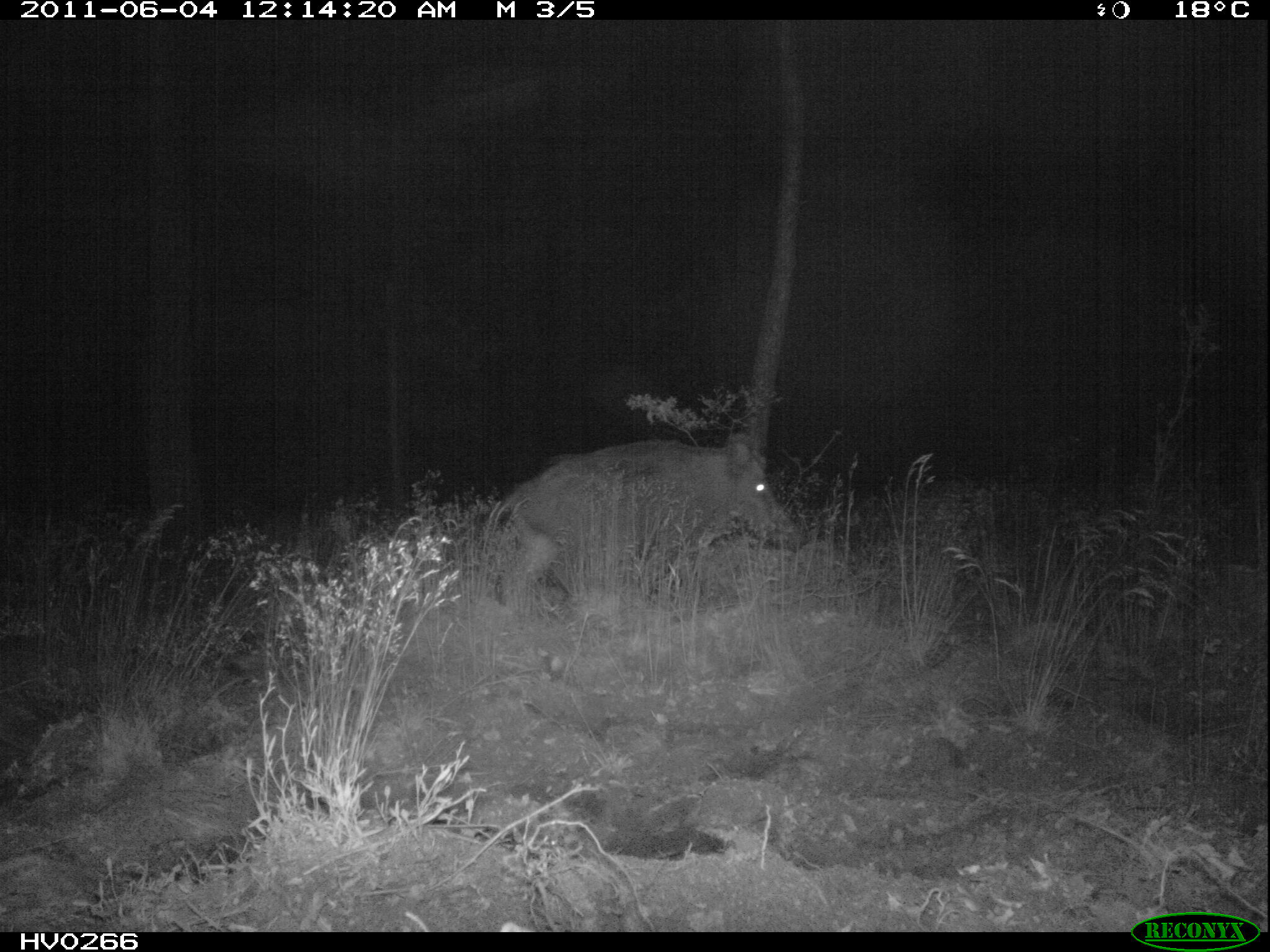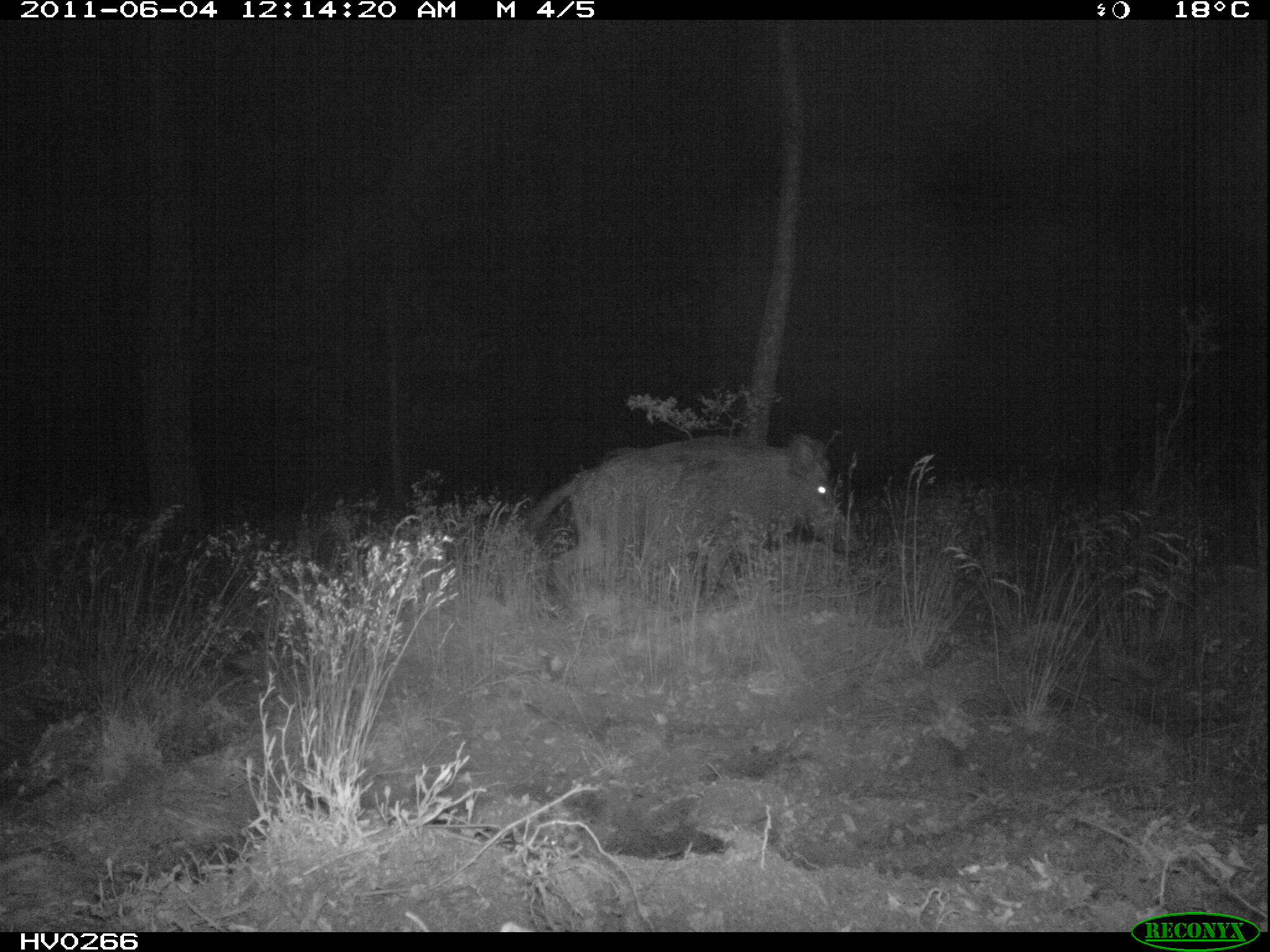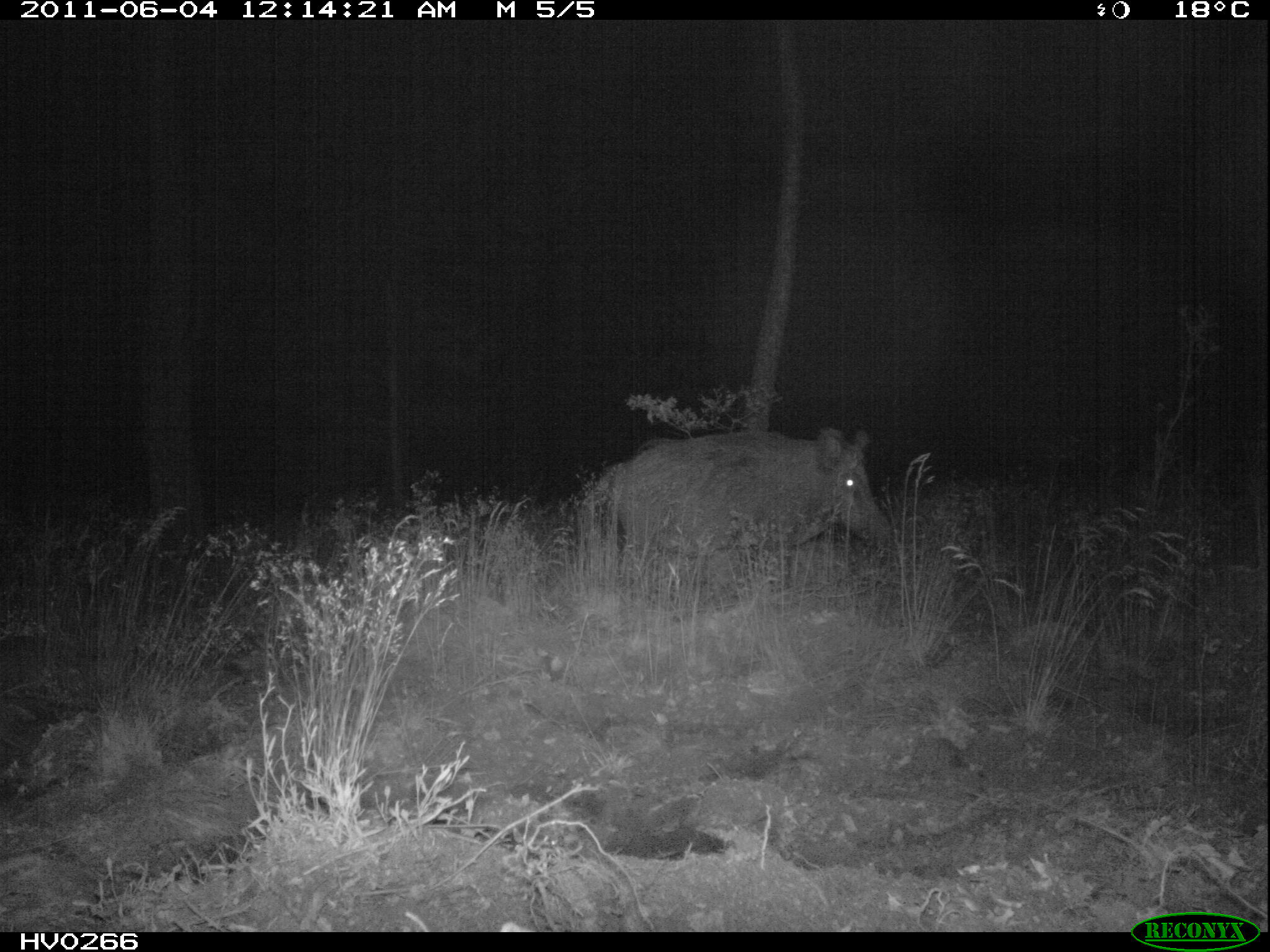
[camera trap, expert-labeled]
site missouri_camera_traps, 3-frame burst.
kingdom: Animalia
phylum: Chordata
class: Mammalia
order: Artiodactyla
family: Suidae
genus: Sus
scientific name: Sus scrofa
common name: wild boar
Wild boar (Sus scrofa). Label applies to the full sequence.